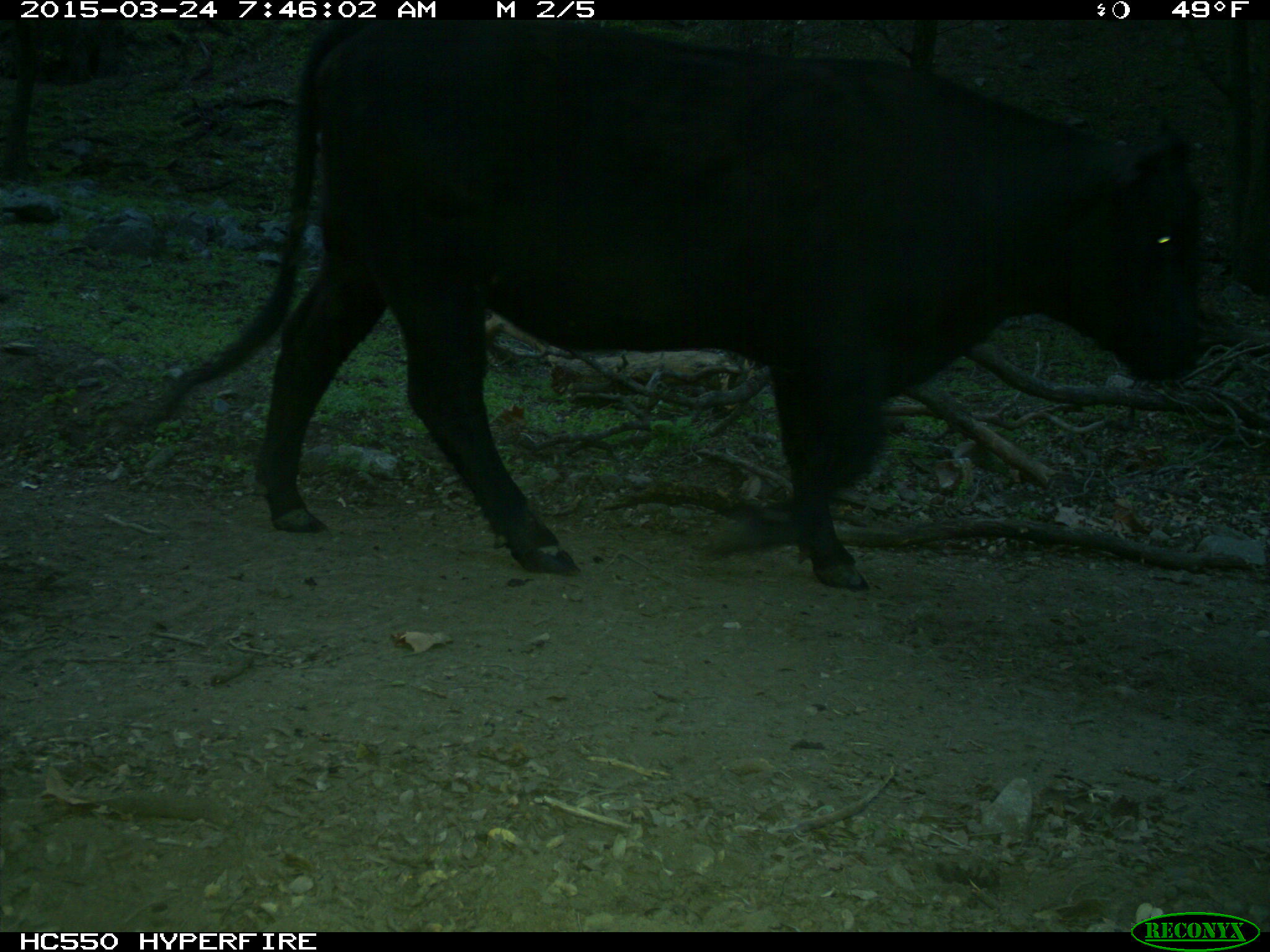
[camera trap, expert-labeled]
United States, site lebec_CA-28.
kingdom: Animalia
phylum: Chordata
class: Mammalia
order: Artiodactyla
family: Bovidae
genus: Bos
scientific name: Bos taurus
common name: domestic cow